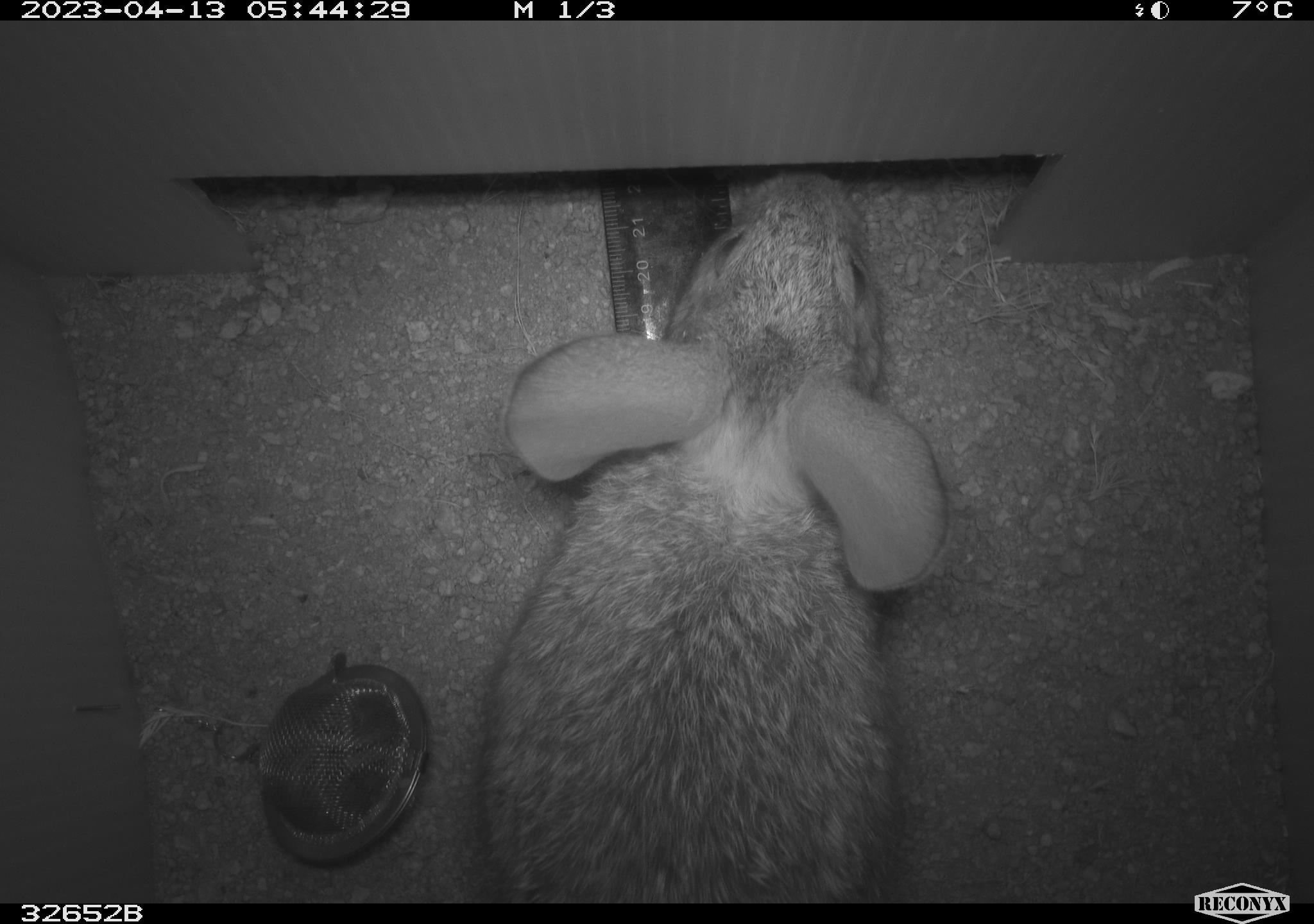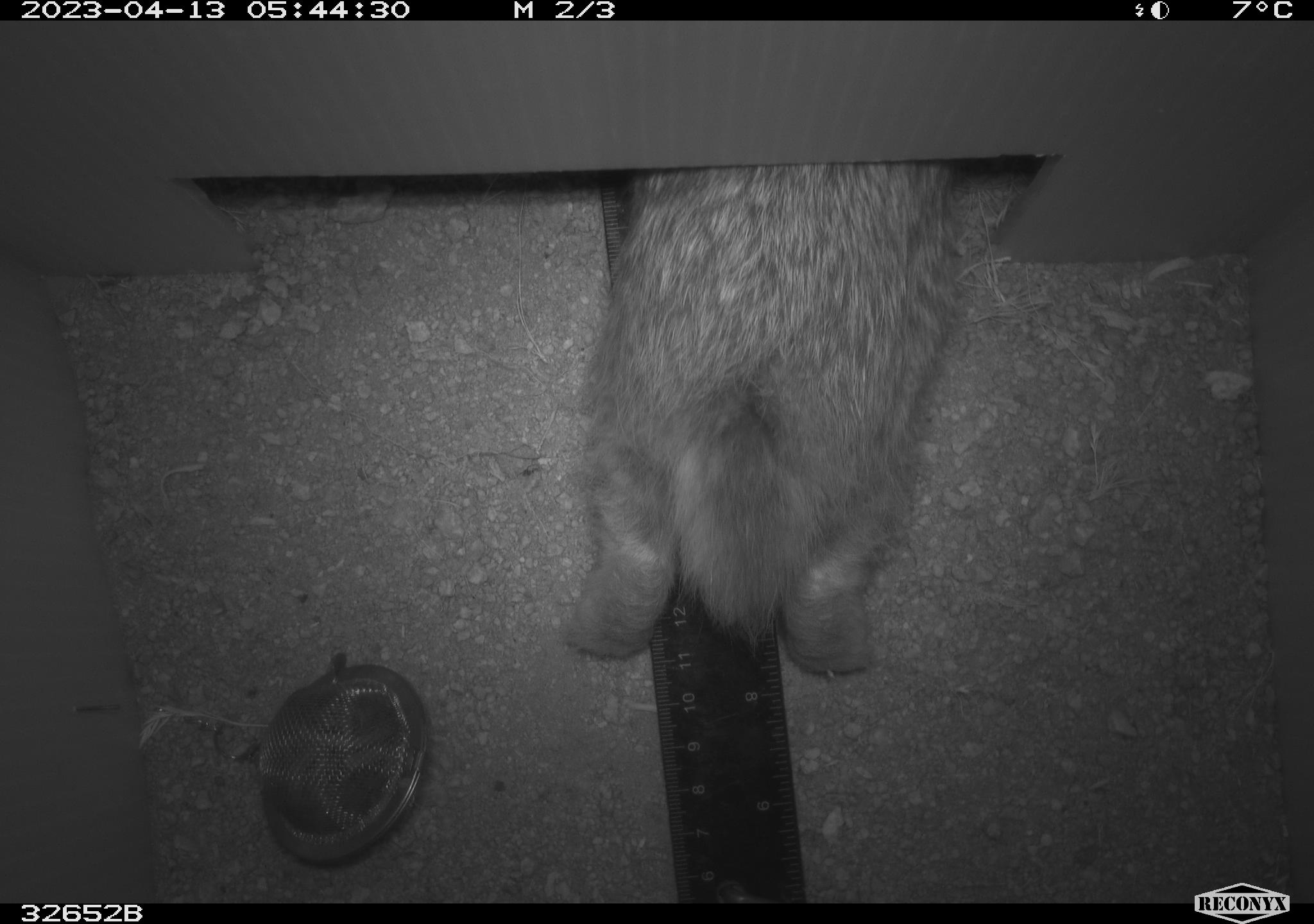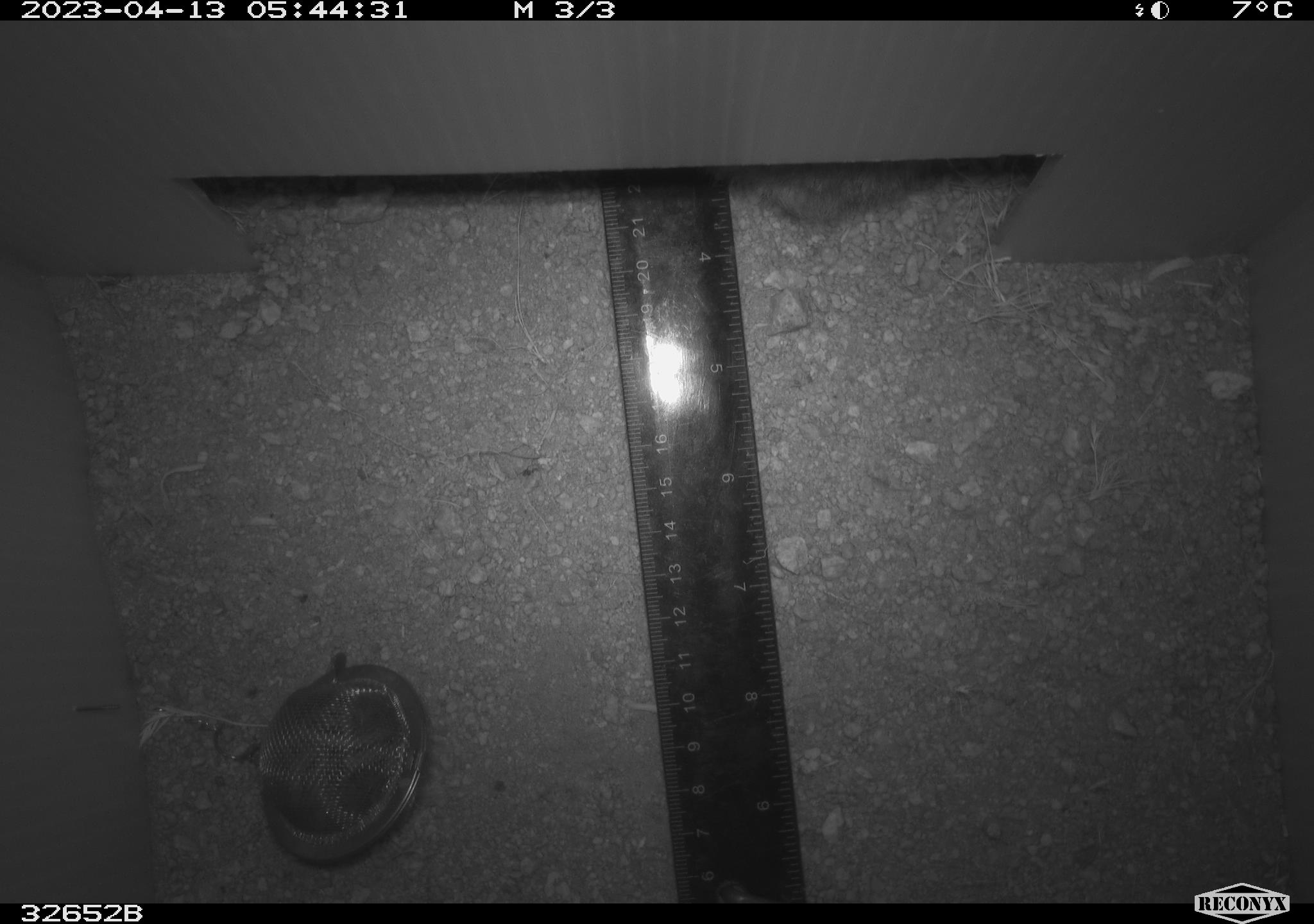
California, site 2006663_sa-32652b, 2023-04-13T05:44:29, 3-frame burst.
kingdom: Animalia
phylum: Chordata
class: Mammalia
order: Lagomorpha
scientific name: Lagomorpha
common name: hares, rabbits, and pikas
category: lagomorpha order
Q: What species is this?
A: Lagomorpha order (hares, rabbits, and pikas) (Lagomorpha).